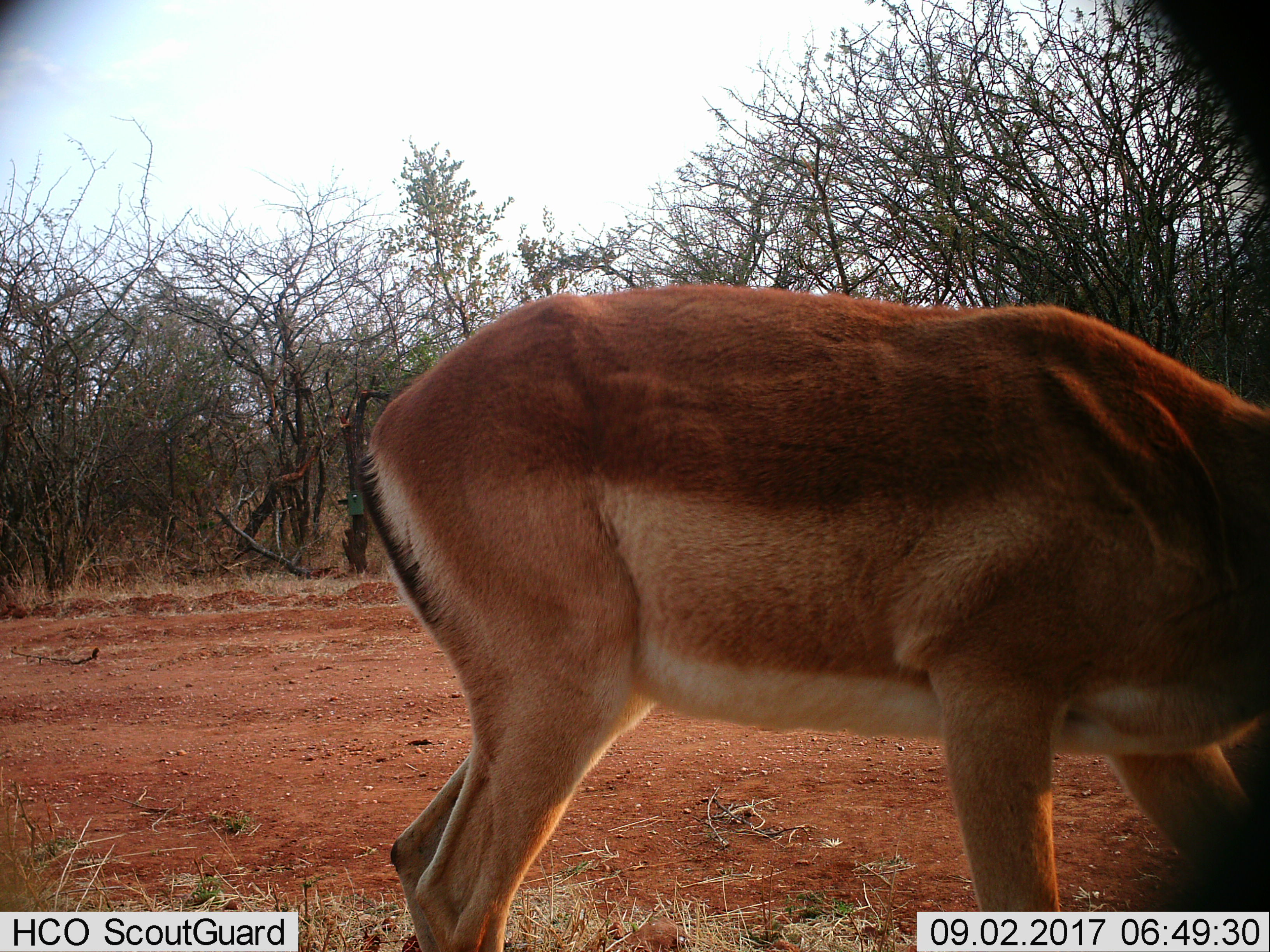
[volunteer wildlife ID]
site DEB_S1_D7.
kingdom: Animalia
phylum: Chordata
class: Mammalia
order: Artiodactyla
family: Bovidae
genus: Aepyceros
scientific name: Aepyceros melampus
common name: impala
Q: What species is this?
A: Impala (Aepyceros melampus).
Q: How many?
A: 1.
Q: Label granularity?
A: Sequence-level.